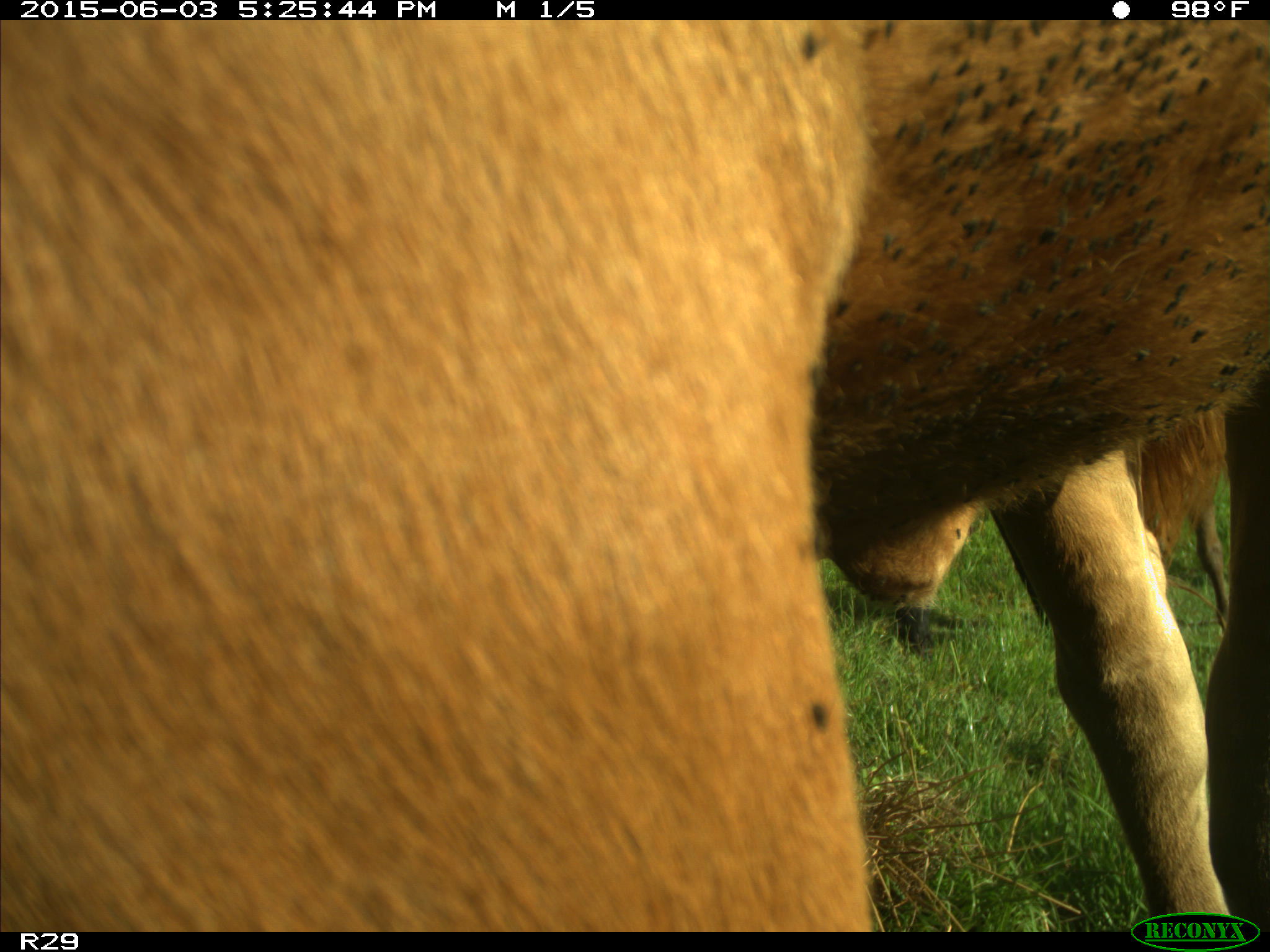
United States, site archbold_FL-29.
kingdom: Animalia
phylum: Chordata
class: Mammalia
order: Artiodactyla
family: Bovidae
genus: Bos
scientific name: Bos taurus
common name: domestic cow